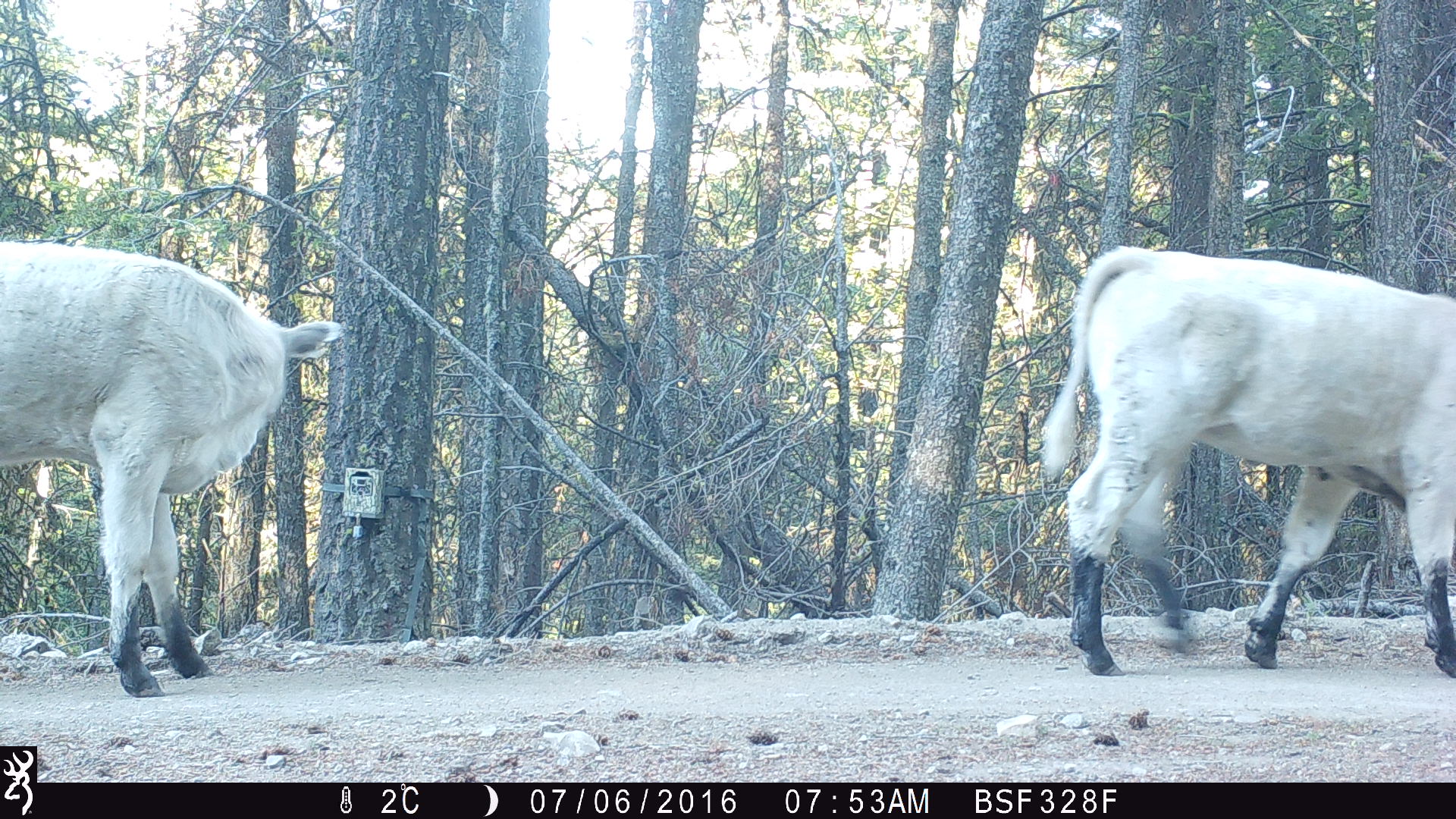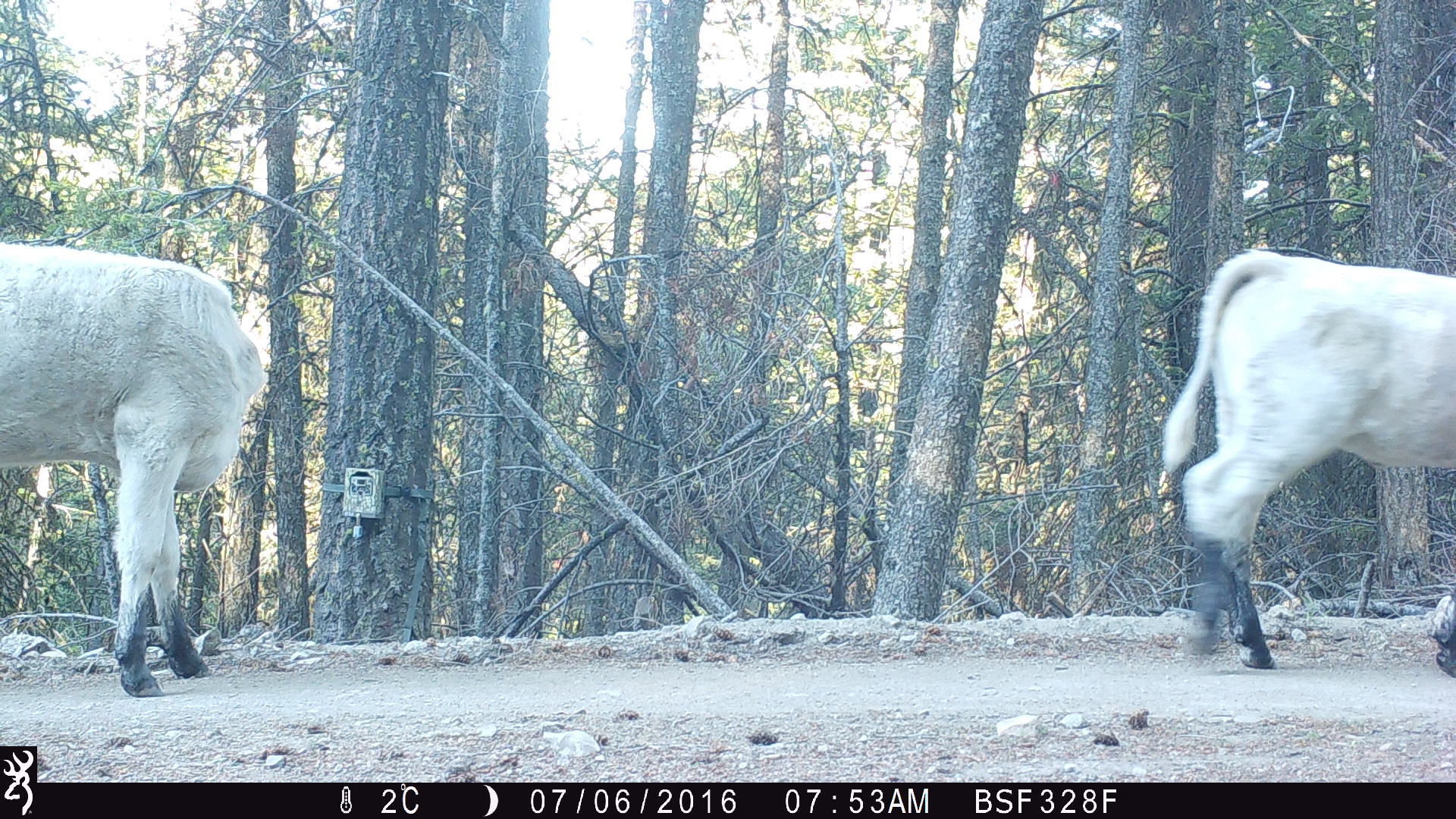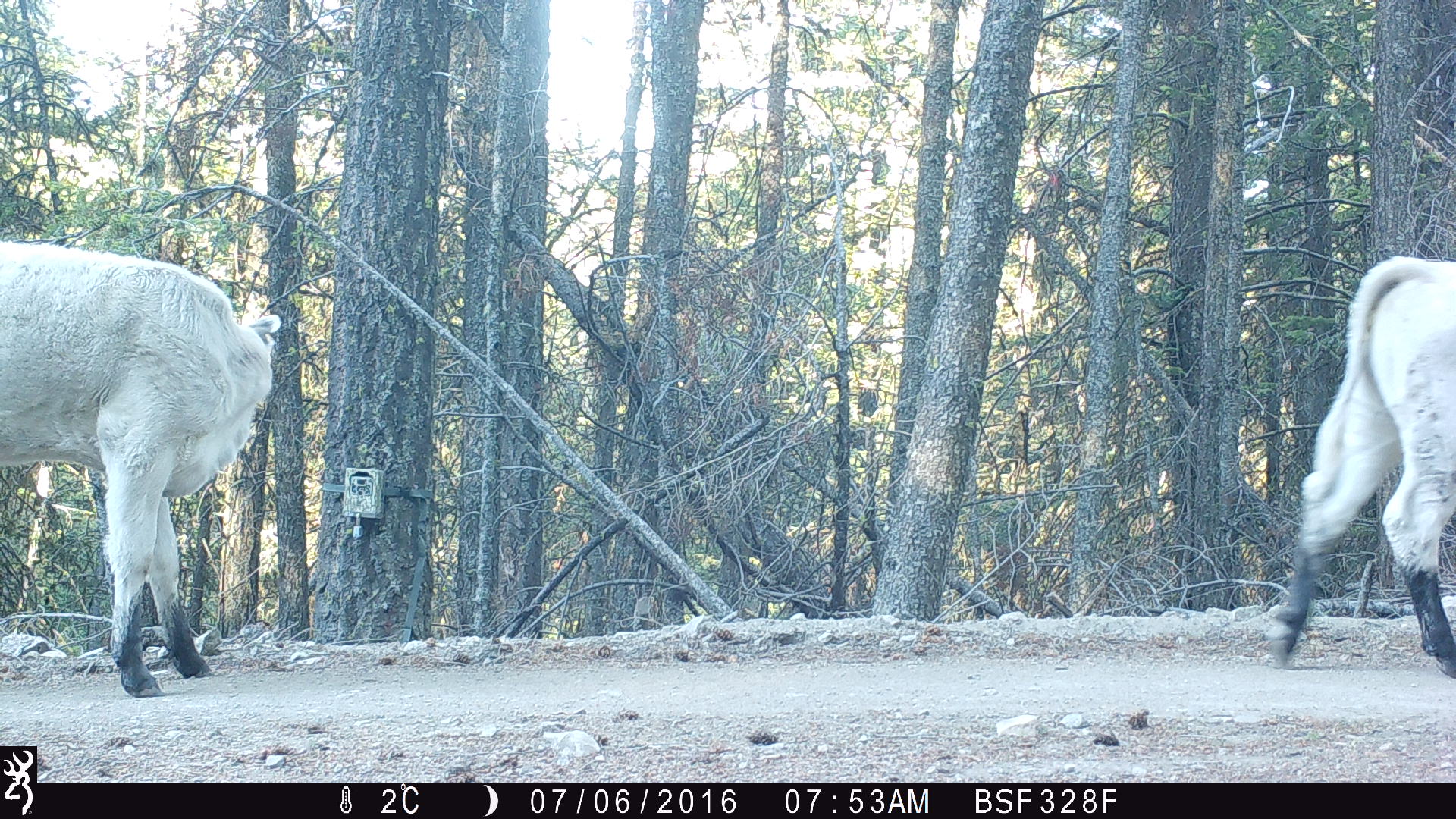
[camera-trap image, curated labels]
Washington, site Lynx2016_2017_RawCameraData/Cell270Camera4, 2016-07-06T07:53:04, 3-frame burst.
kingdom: Animalia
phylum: Chordata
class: Mammalia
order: Artiodactyla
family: Bovidae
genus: Bos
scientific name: Bos taurus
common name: domestic cattle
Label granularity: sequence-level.